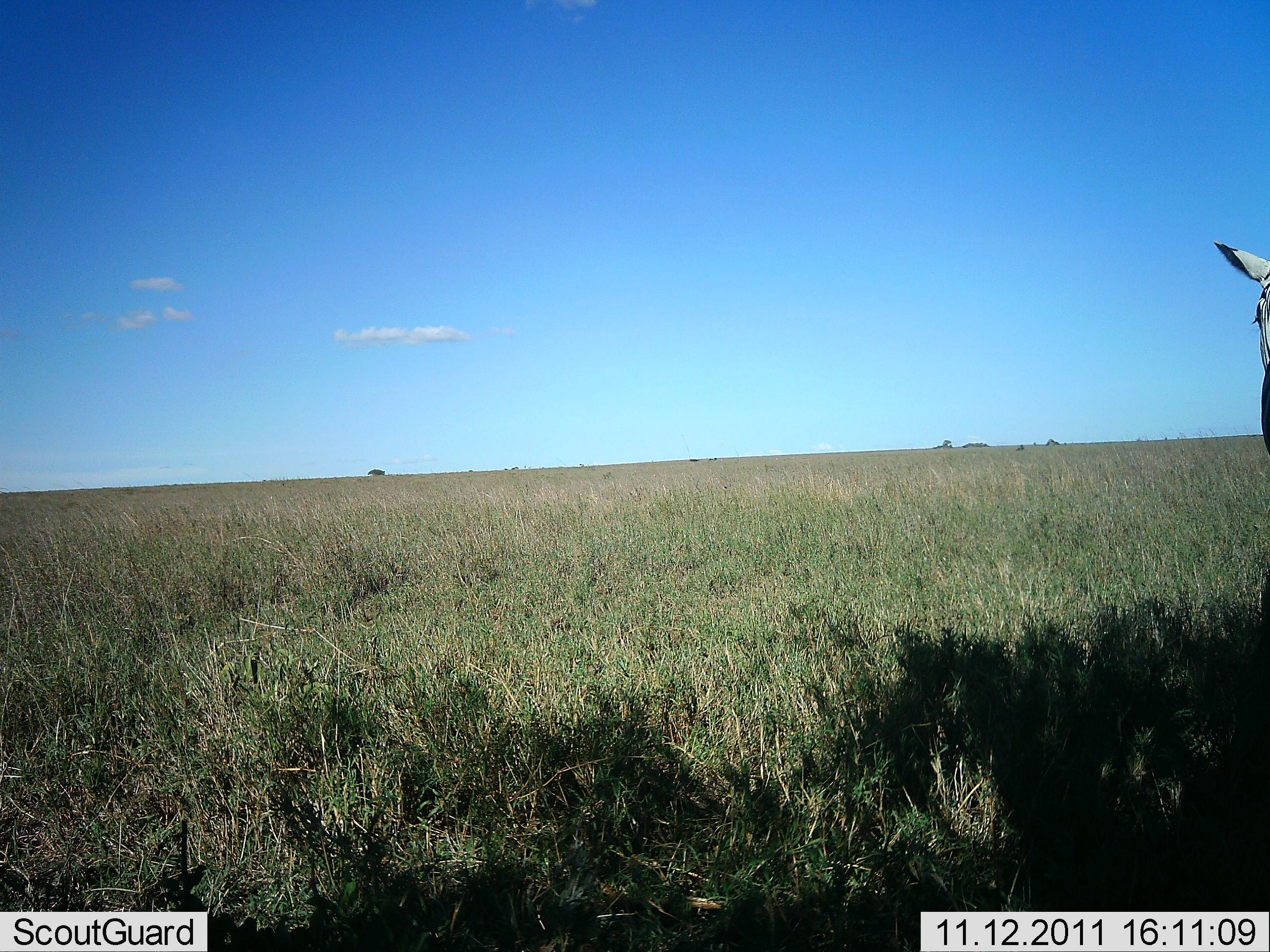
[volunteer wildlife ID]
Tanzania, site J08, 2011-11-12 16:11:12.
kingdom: Animalia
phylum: Chordata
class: Mammalia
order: Perissodactyla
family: Equidae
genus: Equus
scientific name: Equus quagga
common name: plains zebra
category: zebra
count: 1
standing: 91%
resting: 0%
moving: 9%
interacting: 0%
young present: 0%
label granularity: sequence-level